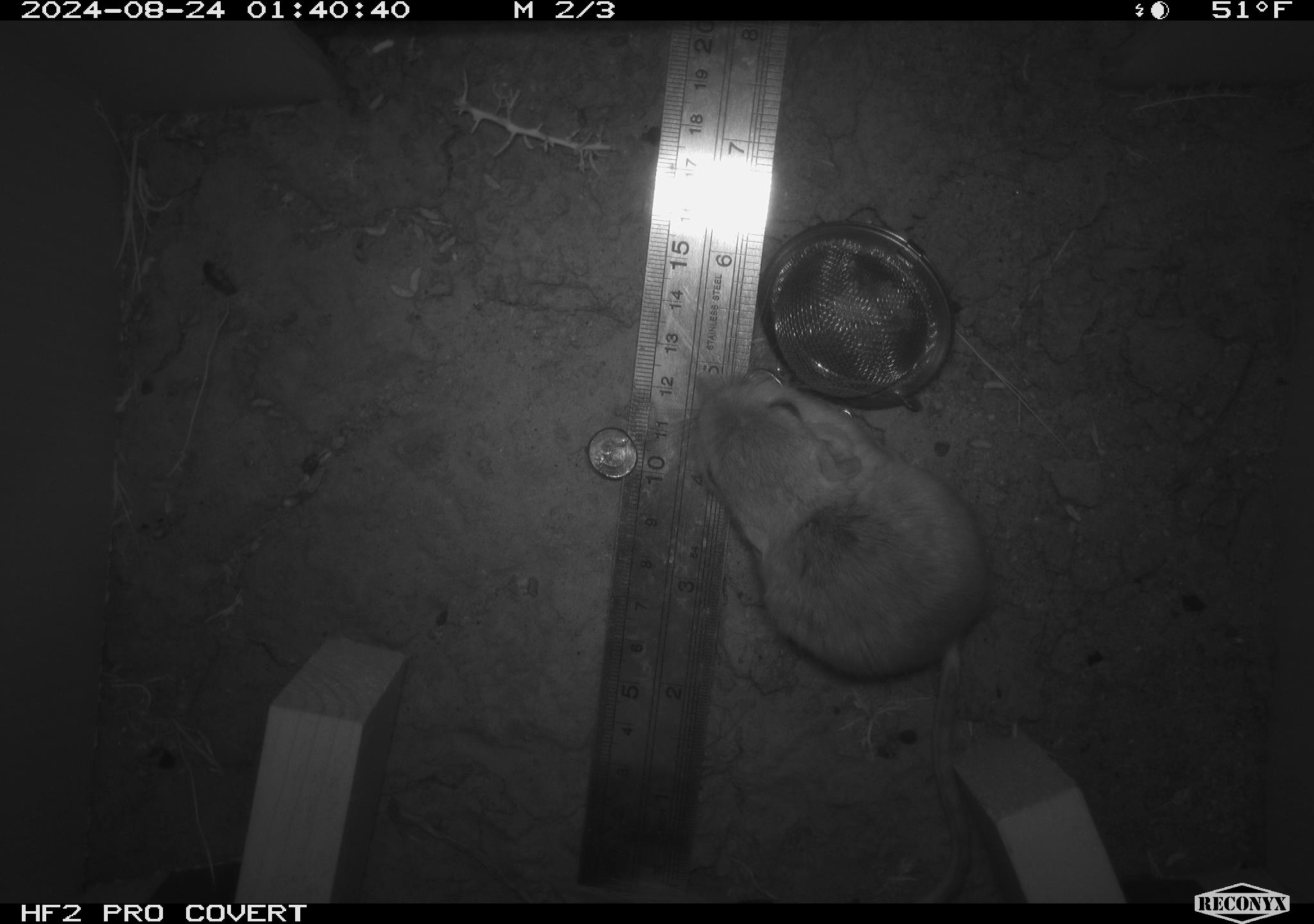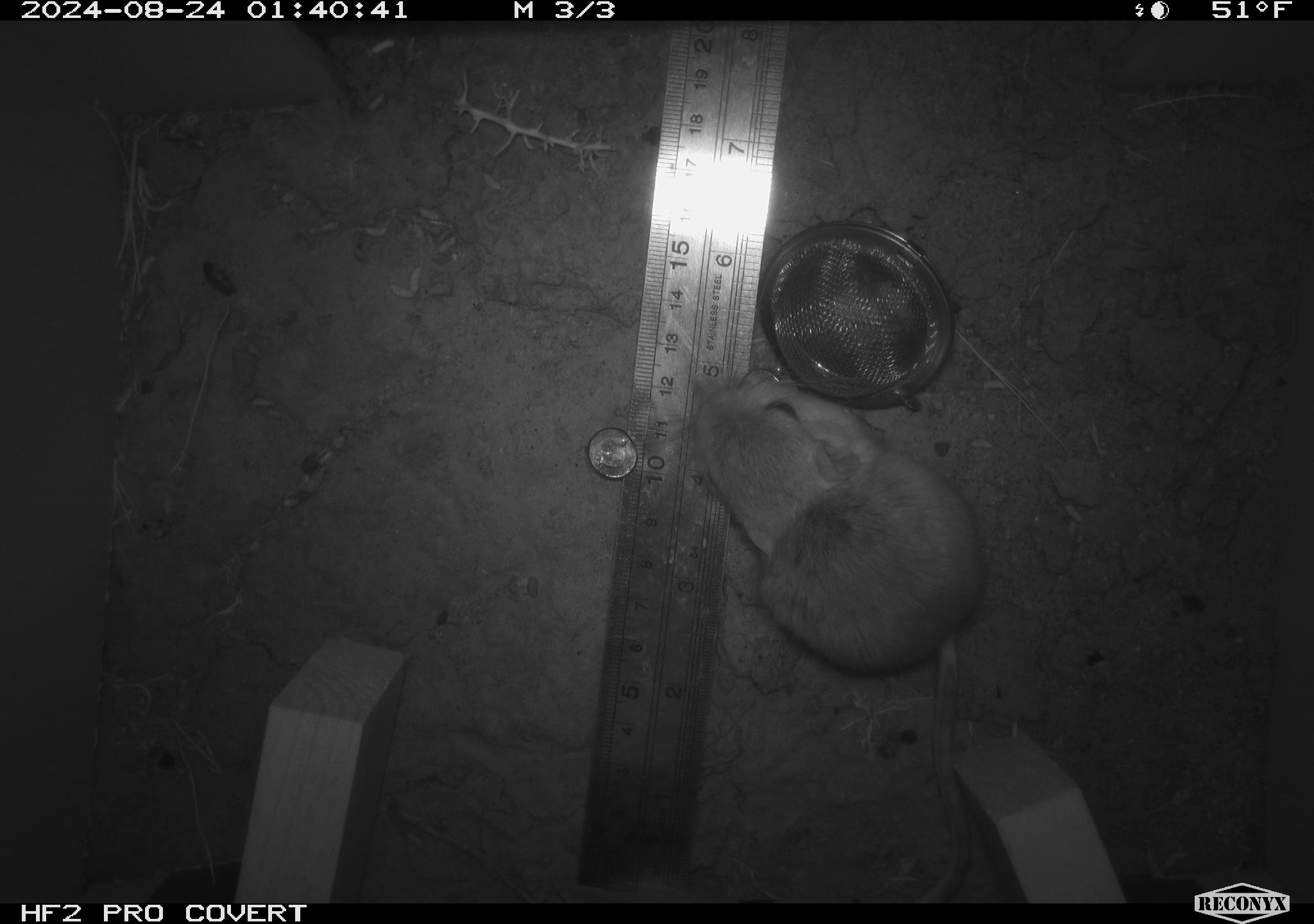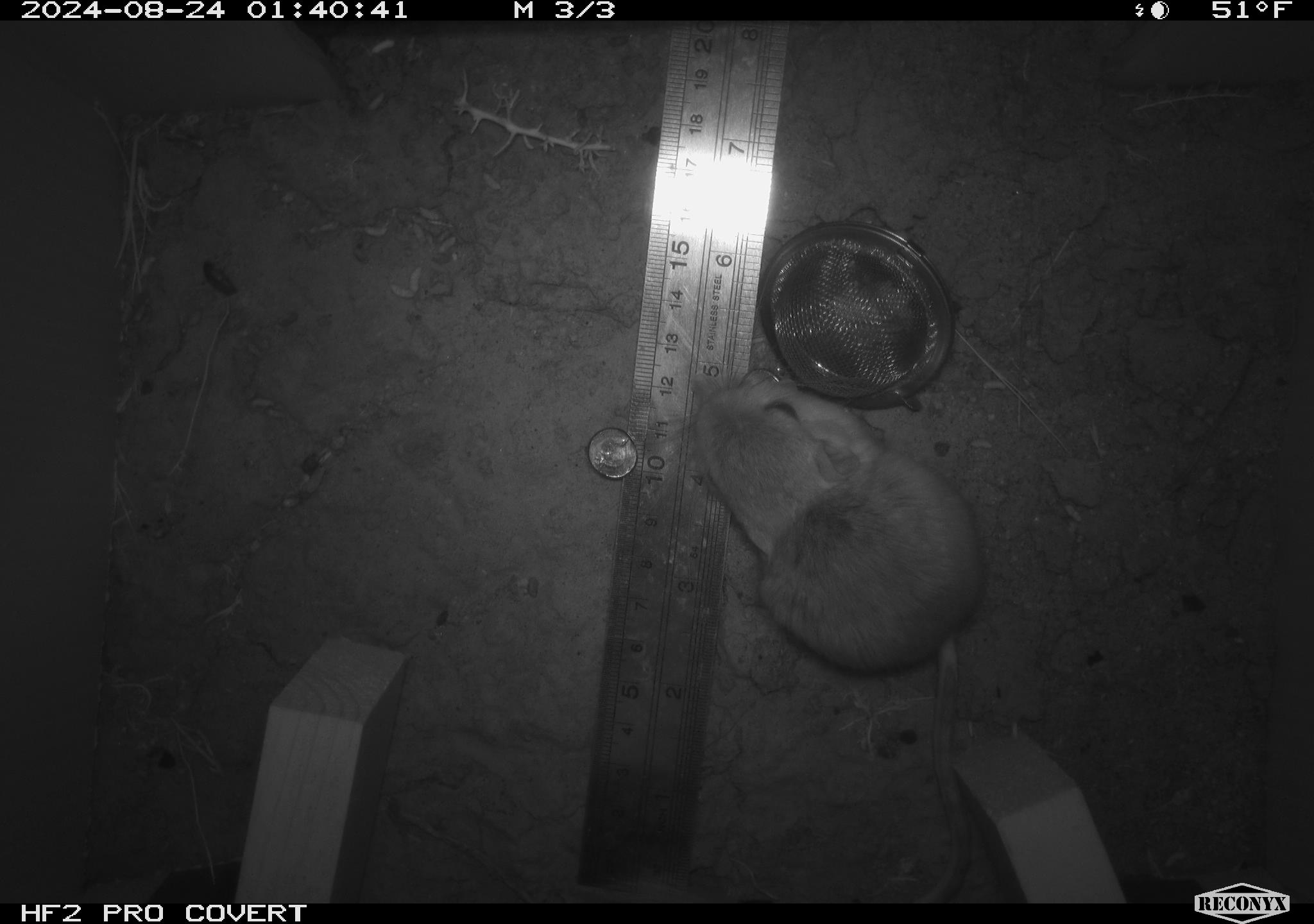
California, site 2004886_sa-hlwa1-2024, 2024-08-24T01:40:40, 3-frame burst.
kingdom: Animalia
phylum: Chordata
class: Mammalia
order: Rodentia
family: Heteromyidae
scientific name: Heteromyidae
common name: kangaroo rats and pocket mice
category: heteromyidae family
Heteromyidae family (kangaroo rats and pocket mice) (Heteromyidae).